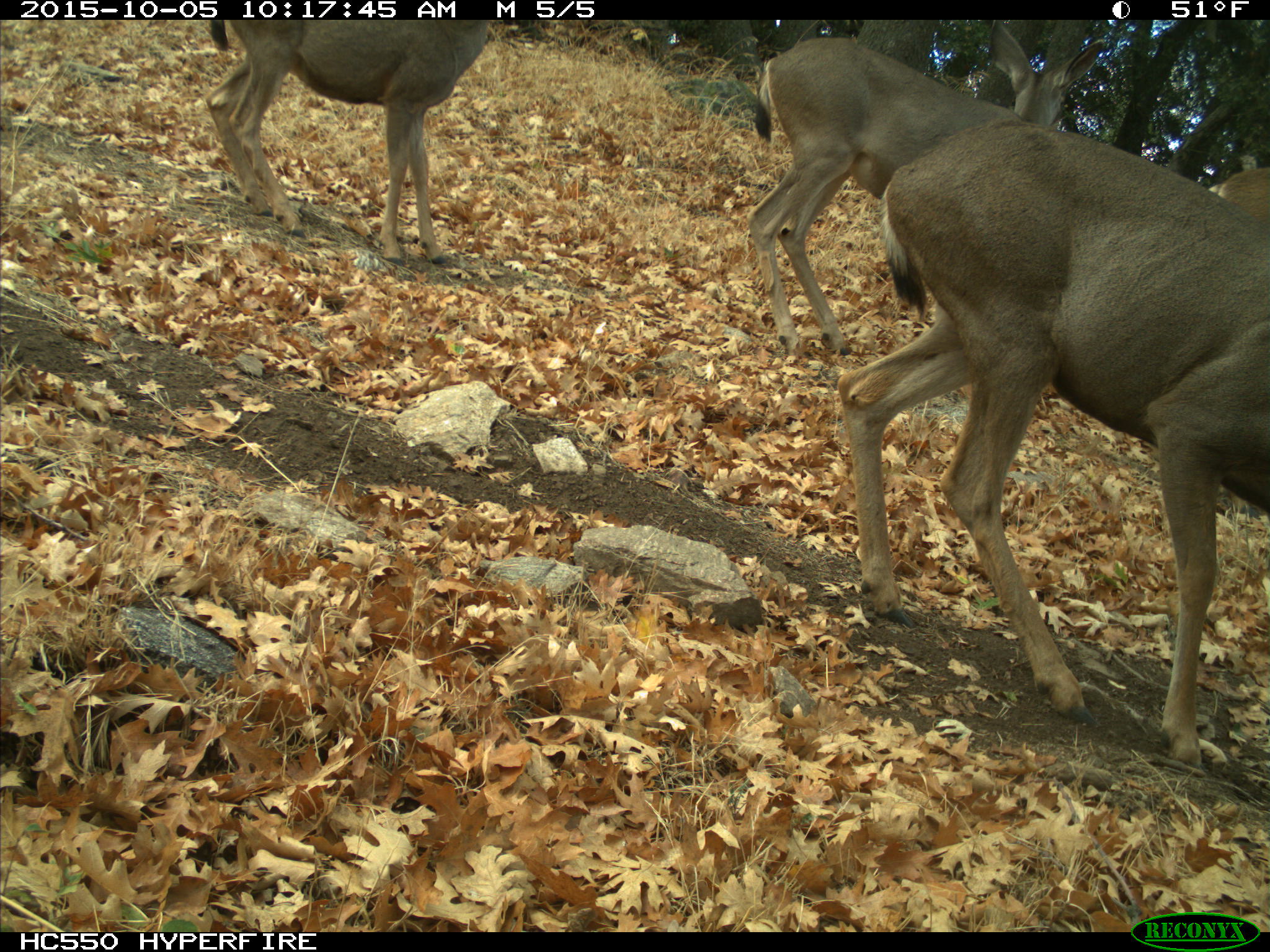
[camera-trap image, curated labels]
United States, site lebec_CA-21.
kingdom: Animalia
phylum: Chordata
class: Mammalia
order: Artiodactyla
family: Cervidae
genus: Odocoileus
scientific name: Odocoileus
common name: deer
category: unidentified deer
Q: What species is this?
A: Unidentified deer (deer) (Odocoileus).